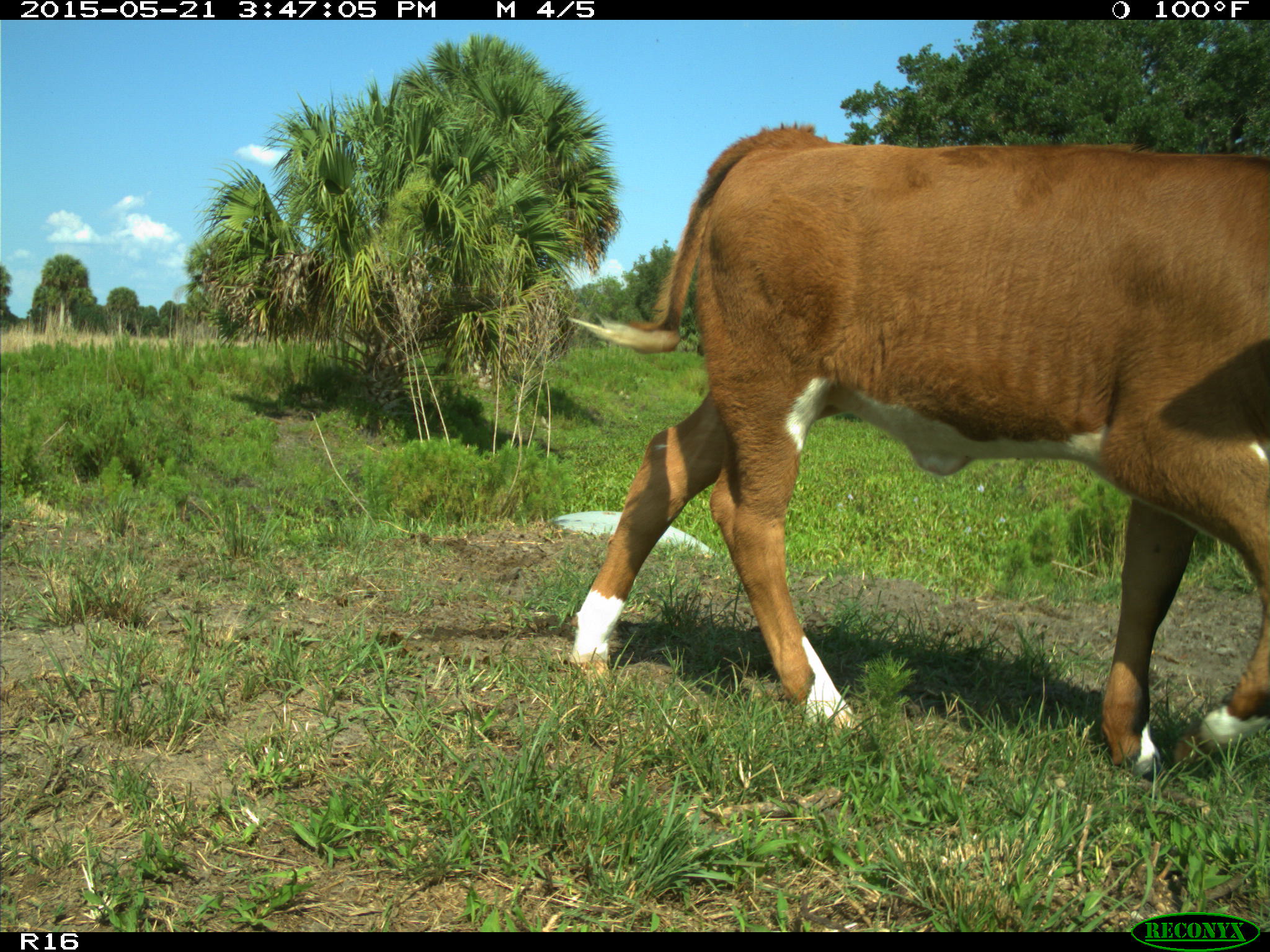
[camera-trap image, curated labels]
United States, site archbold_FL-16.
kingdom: Animalia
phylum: Chordata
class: Mammalia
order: Artiodactyla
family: Bovidae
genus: Bos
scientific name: Bos taurus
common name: domestic cow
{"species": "Bos taurus (domestic cow)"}